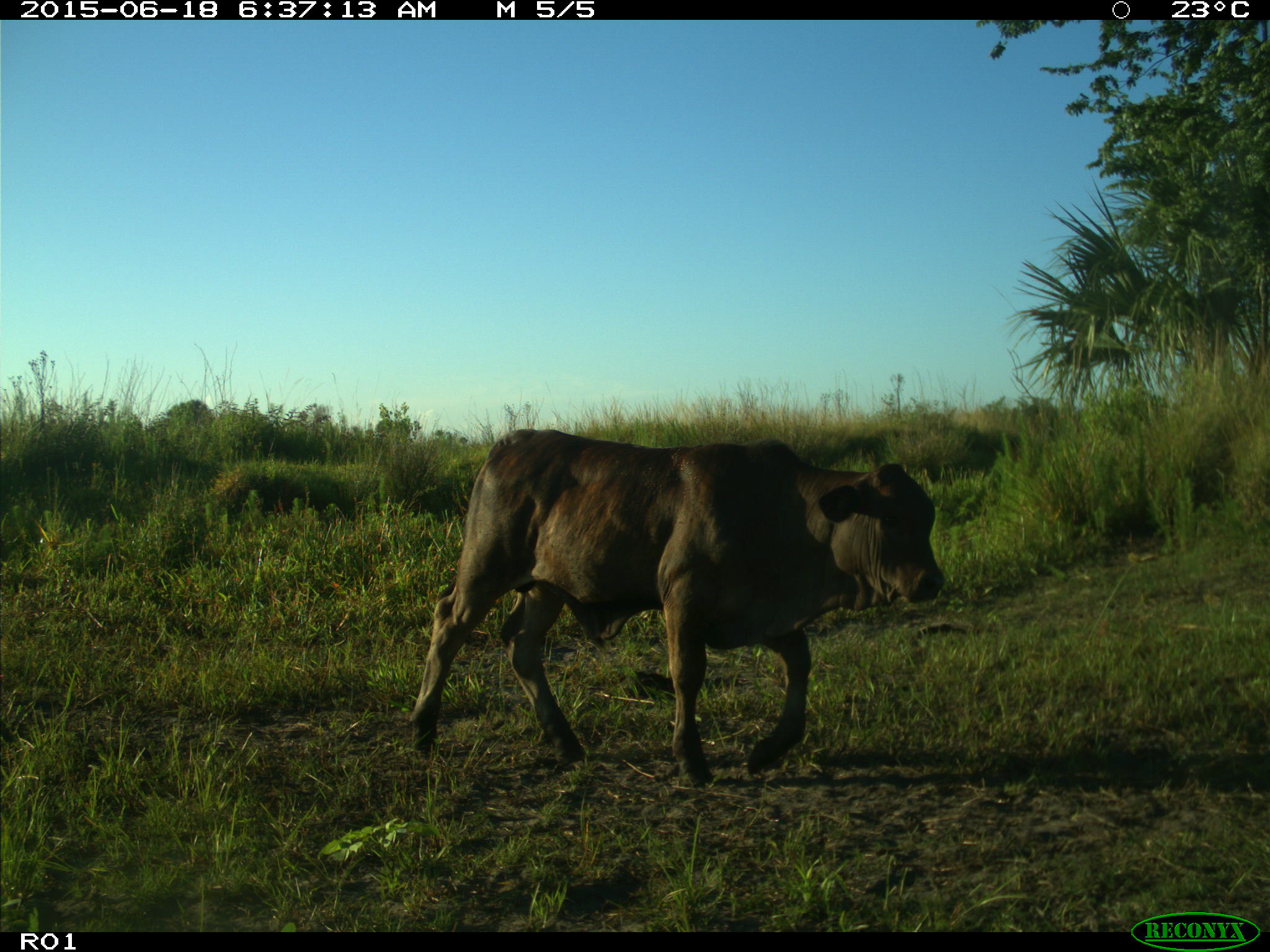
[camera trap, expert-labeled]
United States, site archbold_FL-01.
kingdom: Animalia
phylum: Chordata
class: Mammalia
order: Artiodactyla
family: Bovidae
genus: Bos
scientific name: Bos taurus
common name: domestic cow